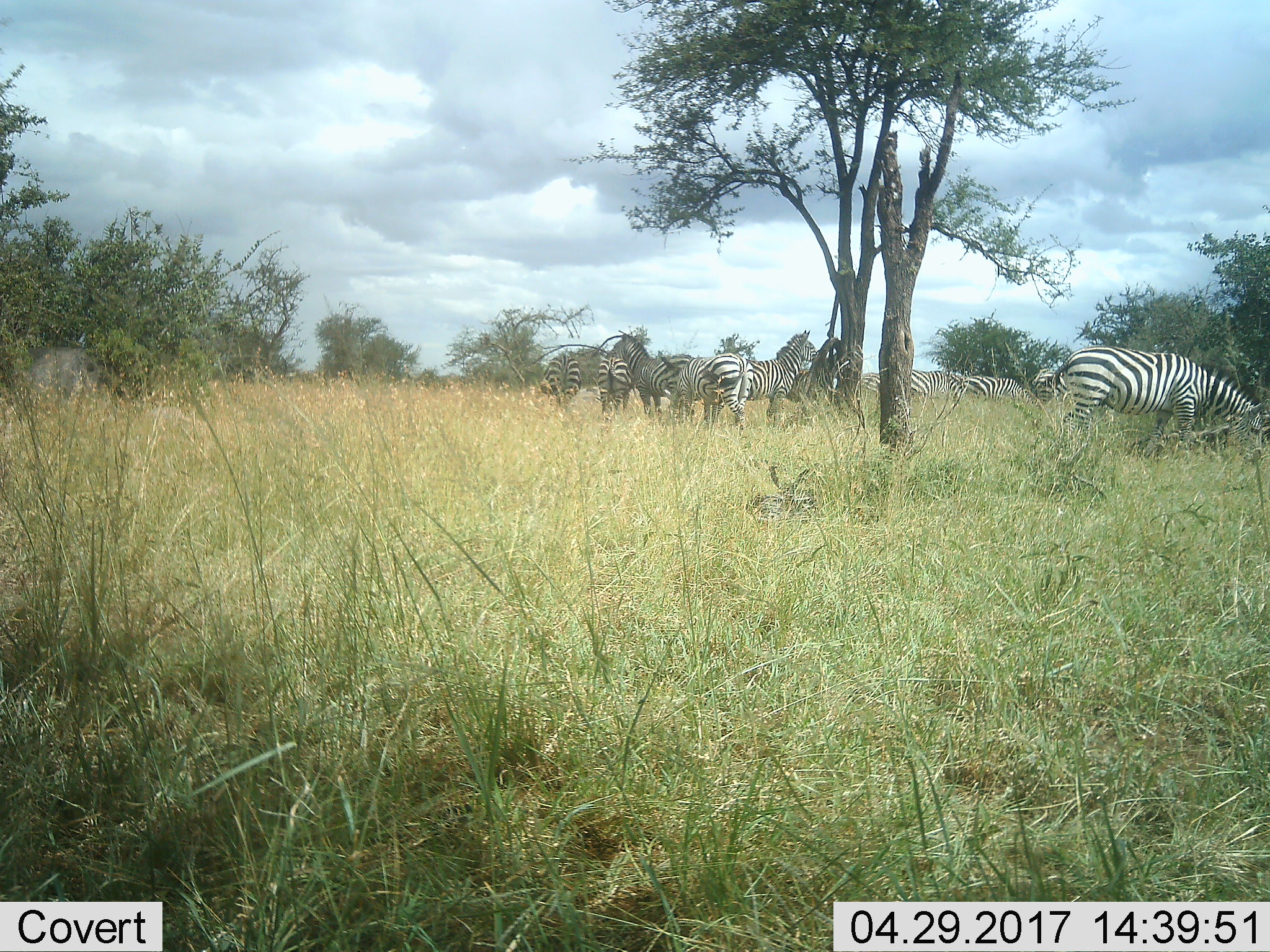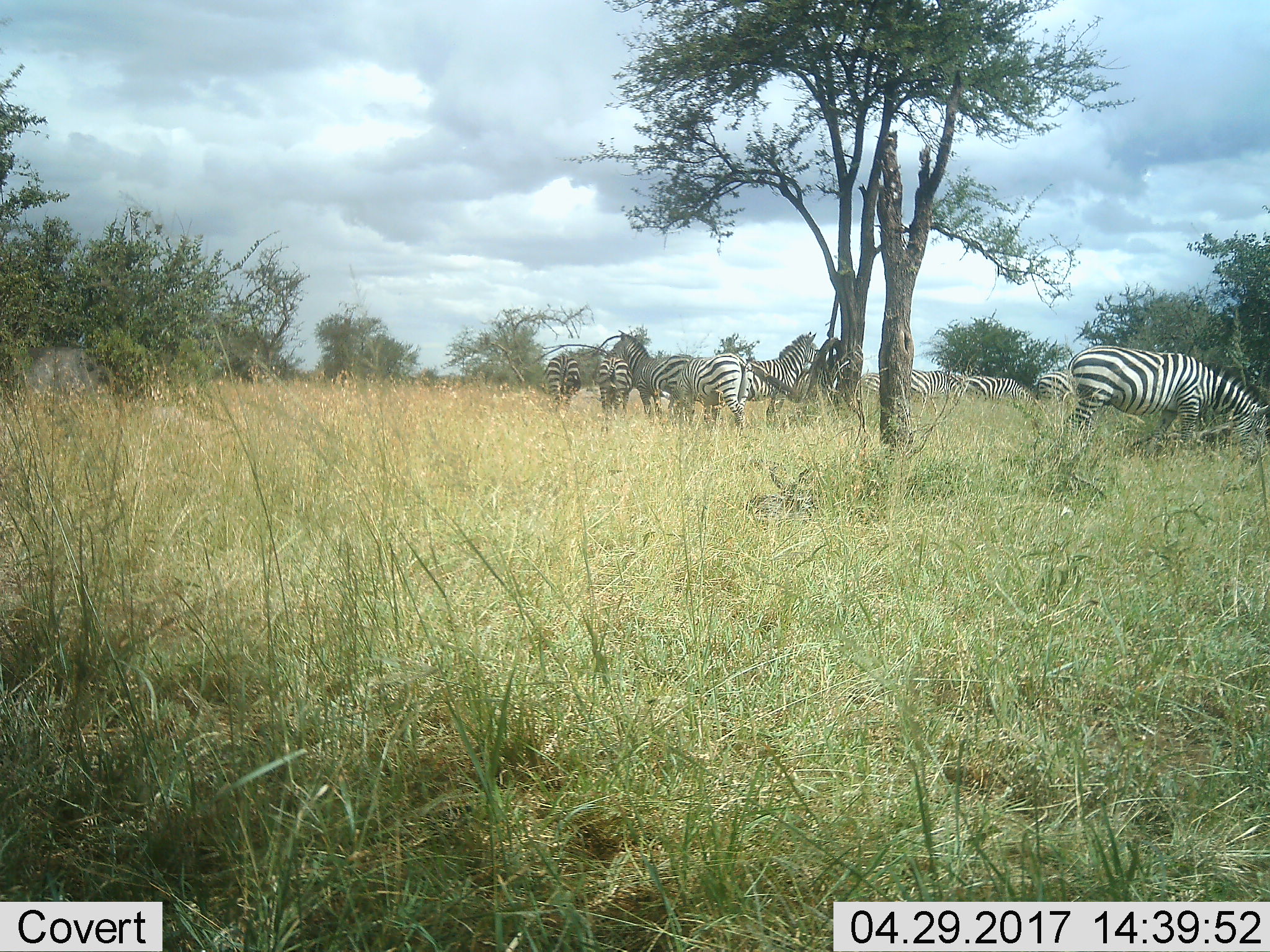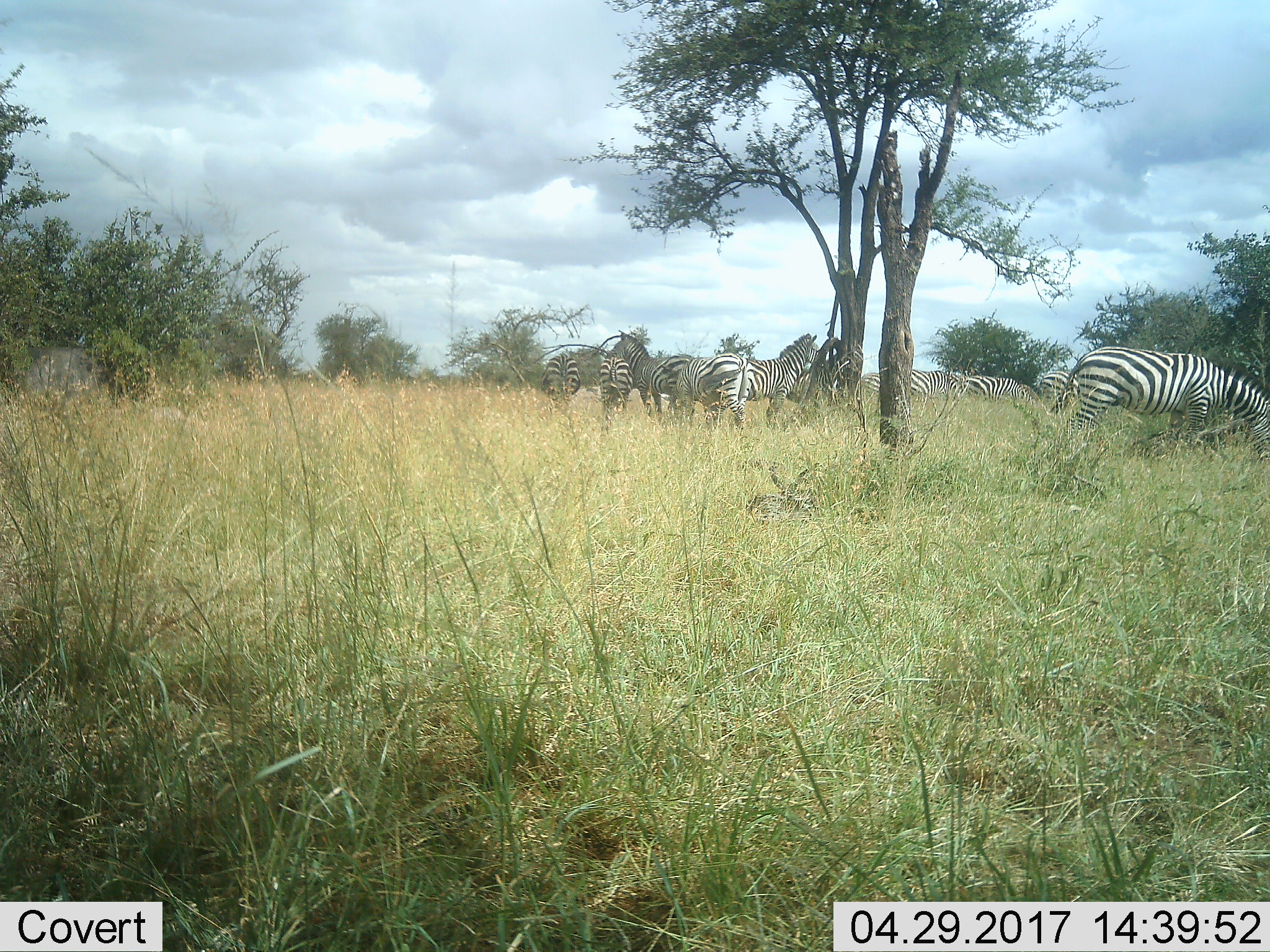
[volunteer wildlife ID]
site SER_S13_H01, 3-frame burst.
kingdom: Animalia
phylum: Chordata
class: Mammalia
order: Perissodactyla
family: Equidae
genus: Equus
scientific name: Equus quagga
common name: plains zebra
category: zebraplains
Zebraplains (plains zebra) (Equus quagga), count 11-50. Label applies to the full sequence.